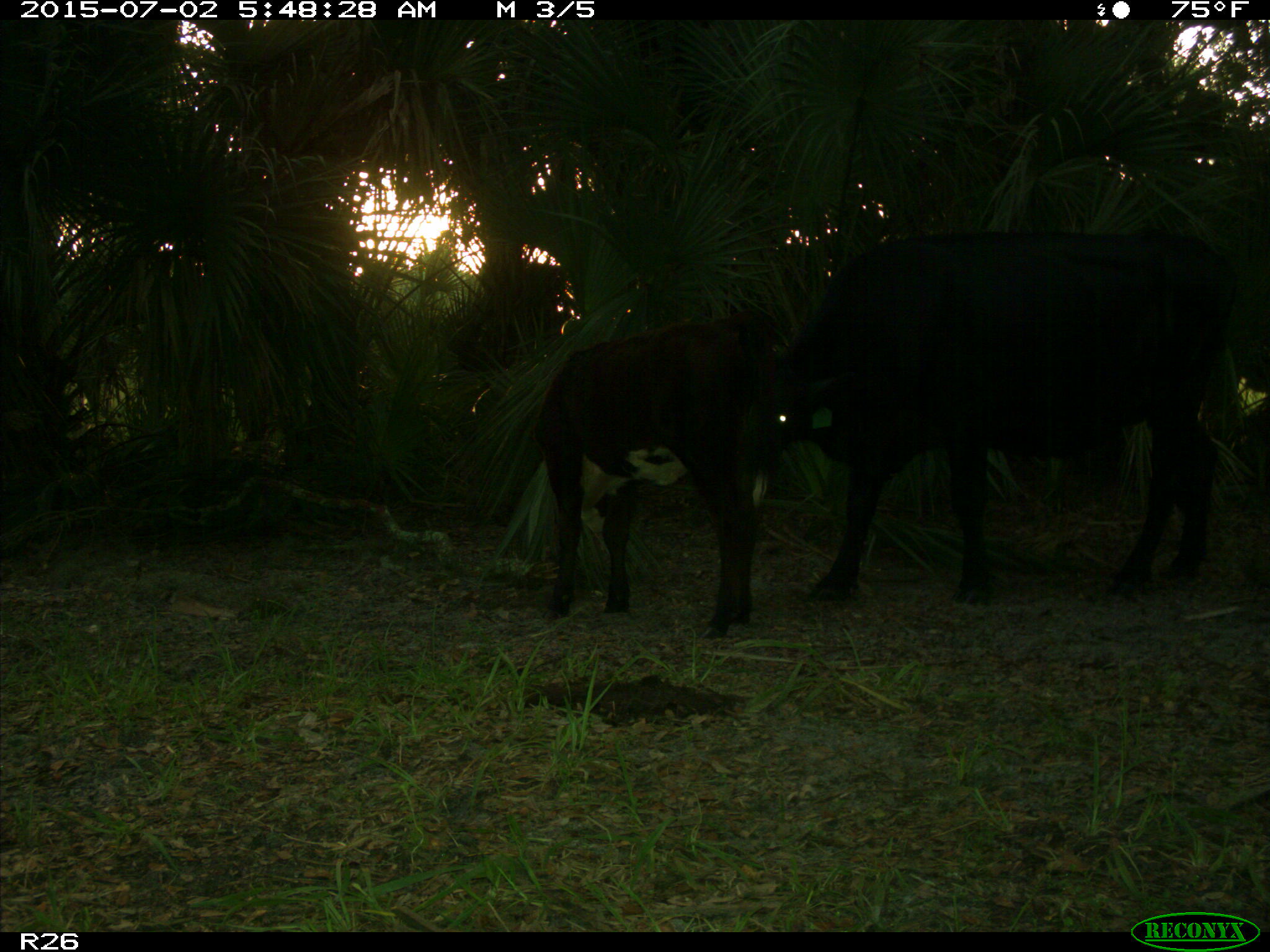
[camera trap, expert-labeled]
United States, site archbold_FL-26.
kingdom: Animalia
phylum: Chordata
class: Mammalia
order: Artiodactyla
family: Bovidae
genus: Bos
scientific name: Bos taurus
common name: domestic cow